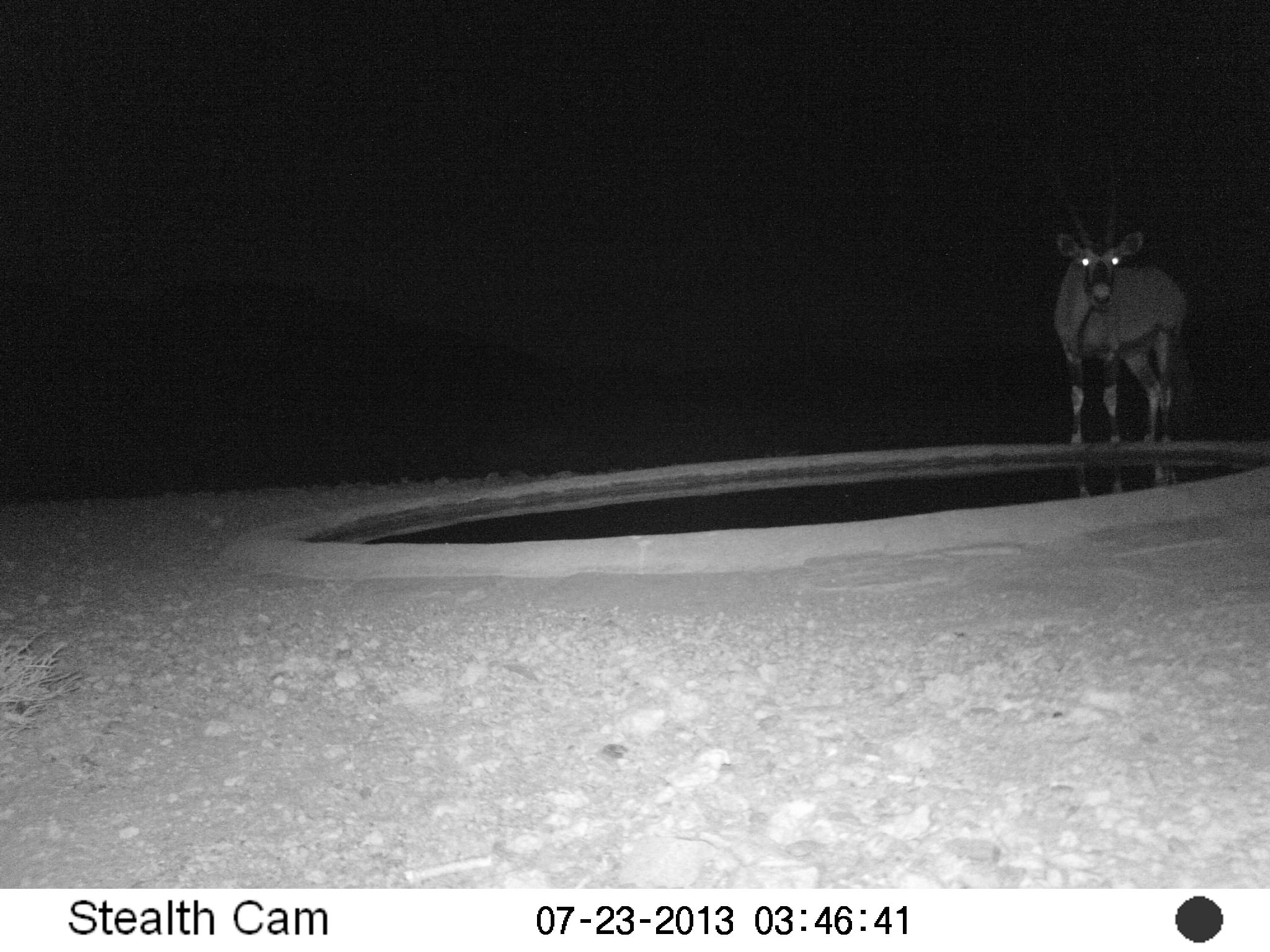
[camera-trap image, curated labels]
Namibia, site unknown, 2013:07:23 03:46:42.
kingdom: Animalia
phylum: Chordata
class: Mammalia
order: Artiodactyla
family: Bovidae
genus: Oryx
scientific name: Oryx gazella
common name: gemsbok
Oryx gazella (gemsbok).